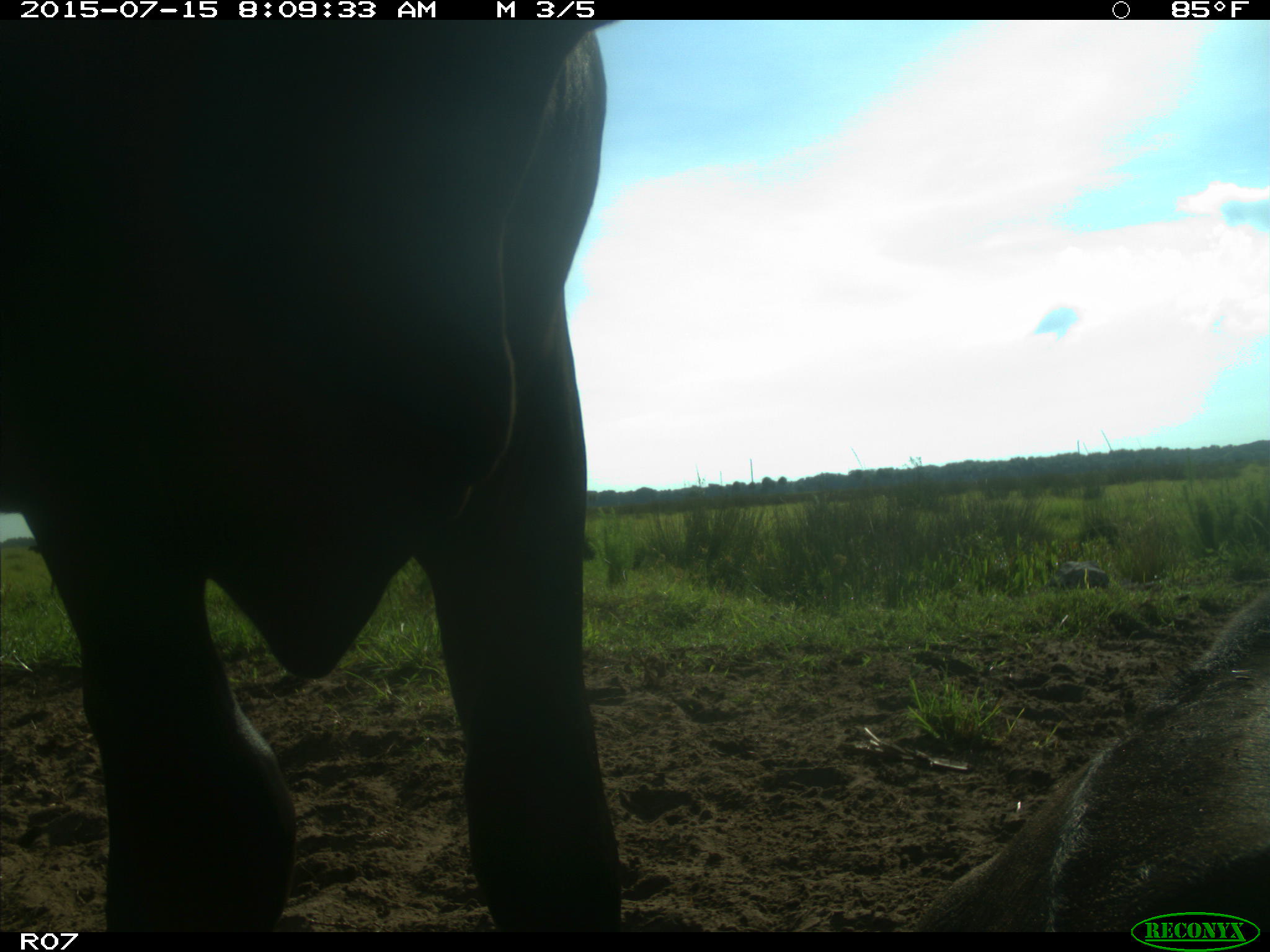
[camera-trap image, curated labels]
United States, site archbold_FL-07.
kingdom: Animalia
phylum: Chordata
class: Mammalia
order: Artiodactyla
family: Bovidae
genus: Bos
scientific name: Bos taurus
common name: domestic cow